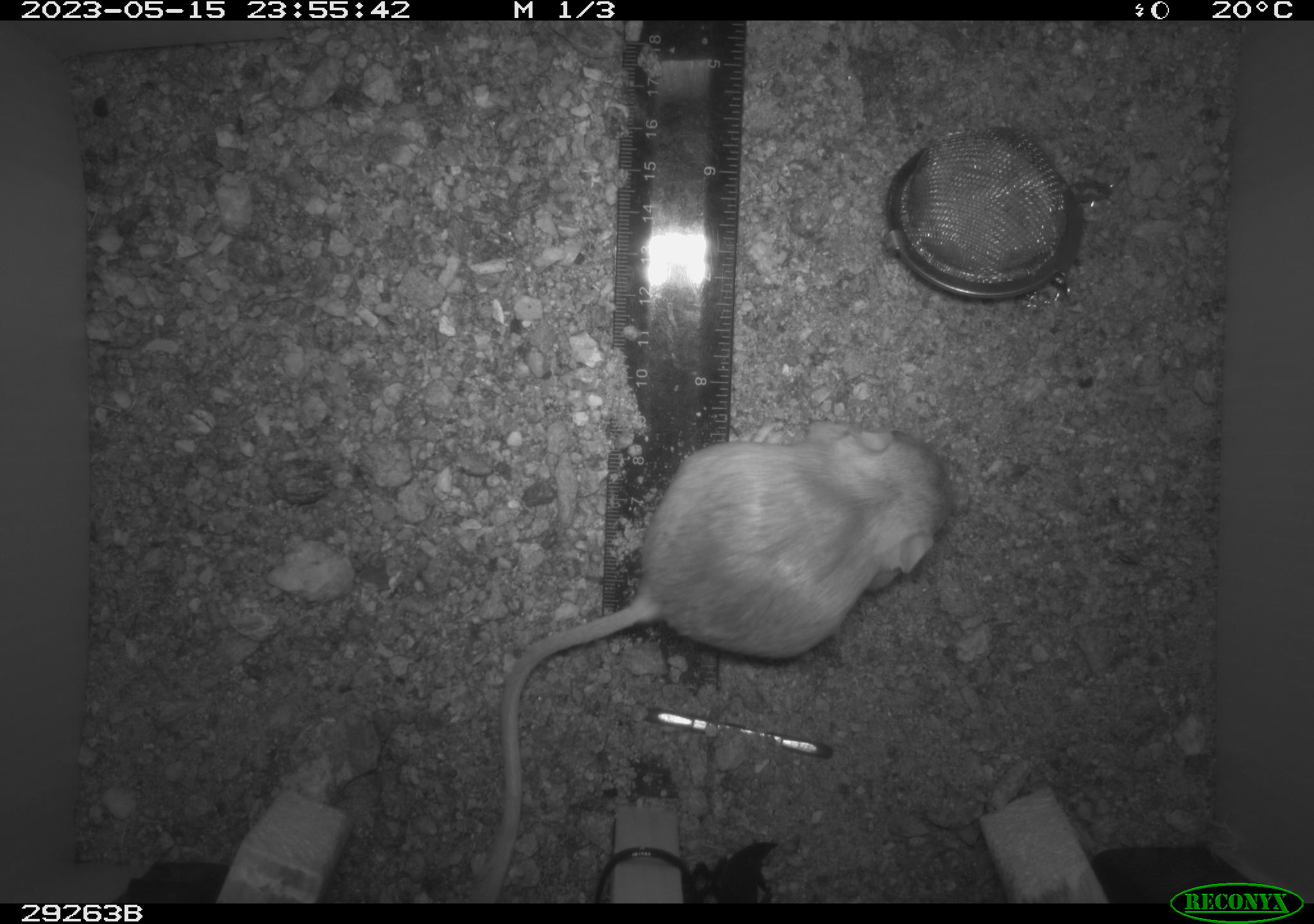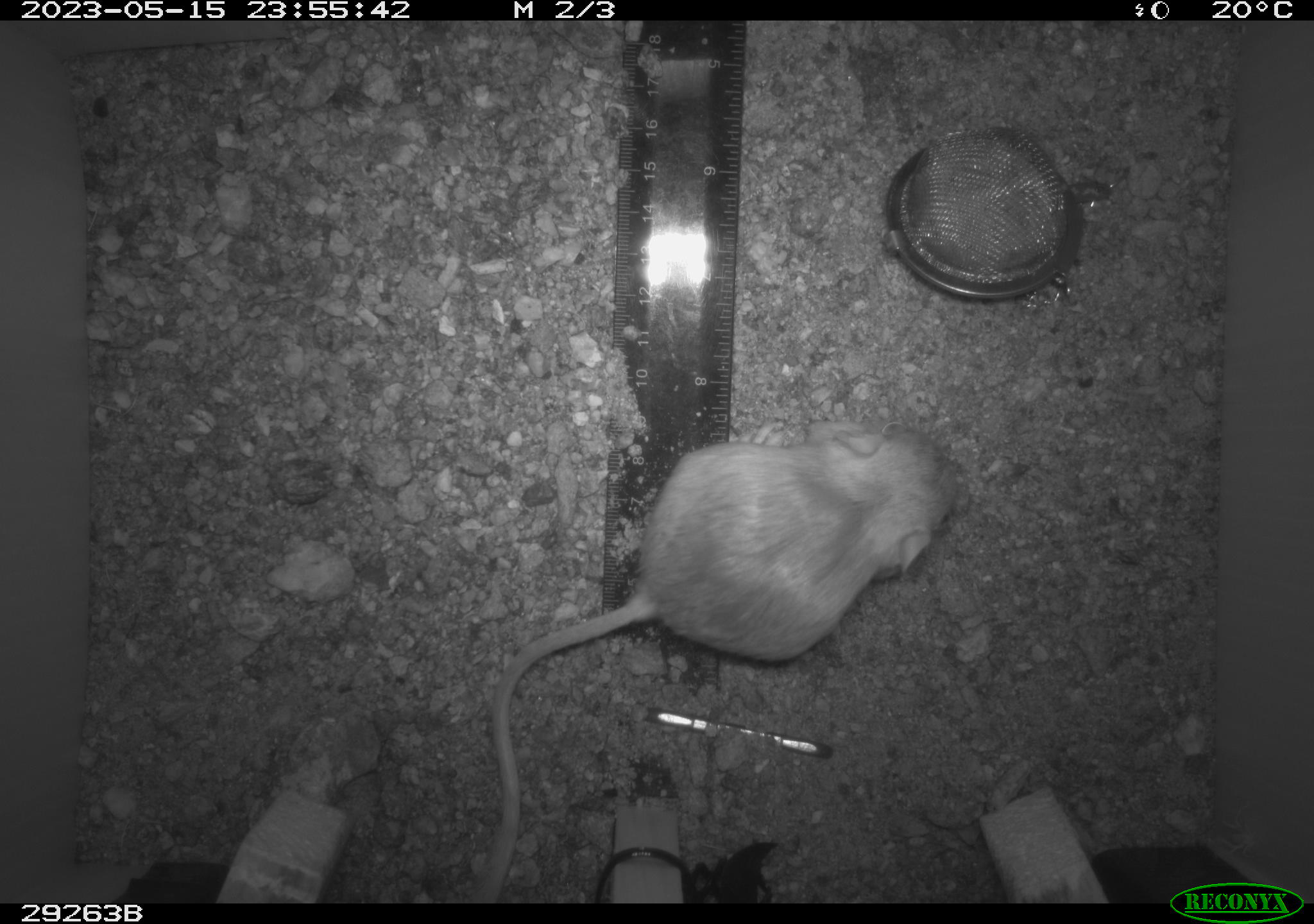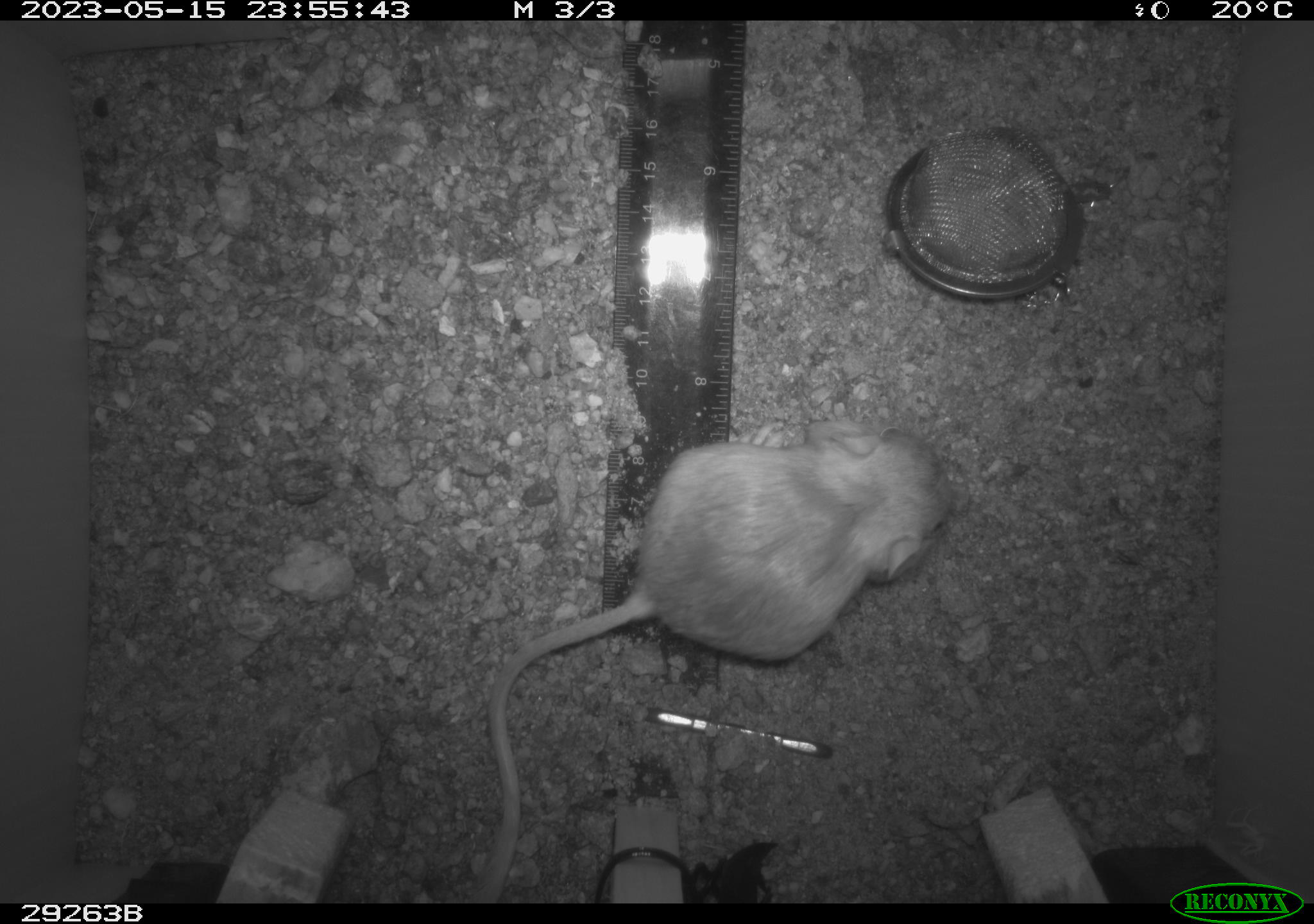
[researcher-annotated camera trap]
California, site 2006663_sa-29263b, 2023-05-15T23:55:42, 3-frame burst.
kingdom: Animalia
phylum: Chordata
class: Mammalia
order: Rodentia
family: Heteromyidae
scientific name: Heteromyidae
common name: kangaroo rats and pocket mice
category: heteromyidae family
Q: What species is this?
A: Heteromyidae family (kangaroo rats and pocket mice) (Heteromyidae).